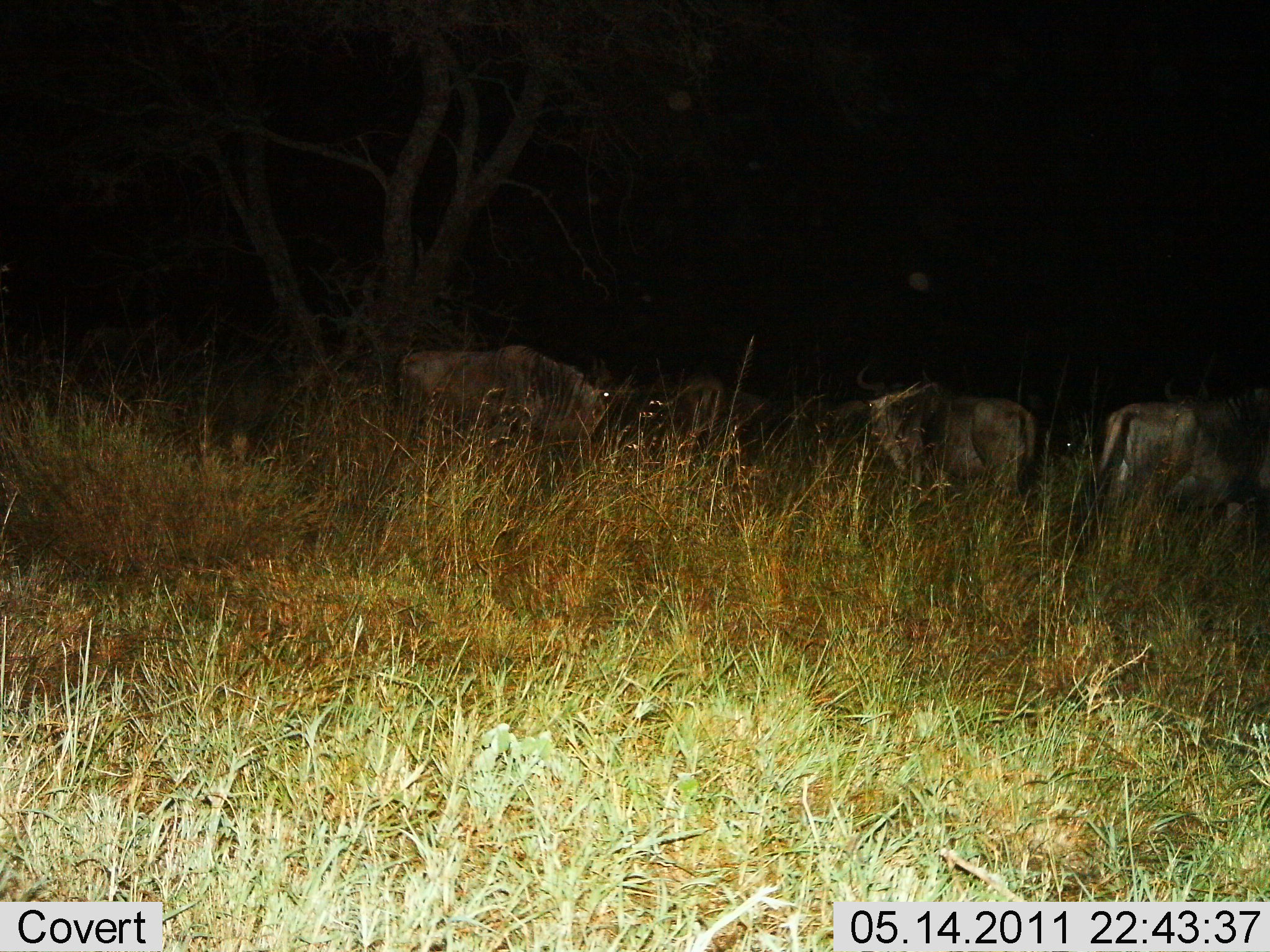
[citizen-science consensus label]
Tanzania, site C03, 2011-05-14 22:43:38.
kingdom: Animalia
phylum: Chordata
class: Mammalia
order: Artiodactyla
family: Bovidae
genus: Connochaetes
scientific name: Connochaetes taurinus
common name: blue wildebeest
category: wildebeest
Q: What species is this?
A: Wildebeest (blue wildebeest) (Connochaetes taurinus).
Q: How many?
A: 4.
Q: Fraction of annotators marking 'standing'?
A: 50%.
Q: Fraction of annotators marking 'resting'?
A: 0%.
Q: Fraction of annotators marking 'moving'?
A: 10%.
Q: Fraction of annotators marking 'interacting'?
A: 10%.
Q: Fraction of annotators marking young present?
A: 0%.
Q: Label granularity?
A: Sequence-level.